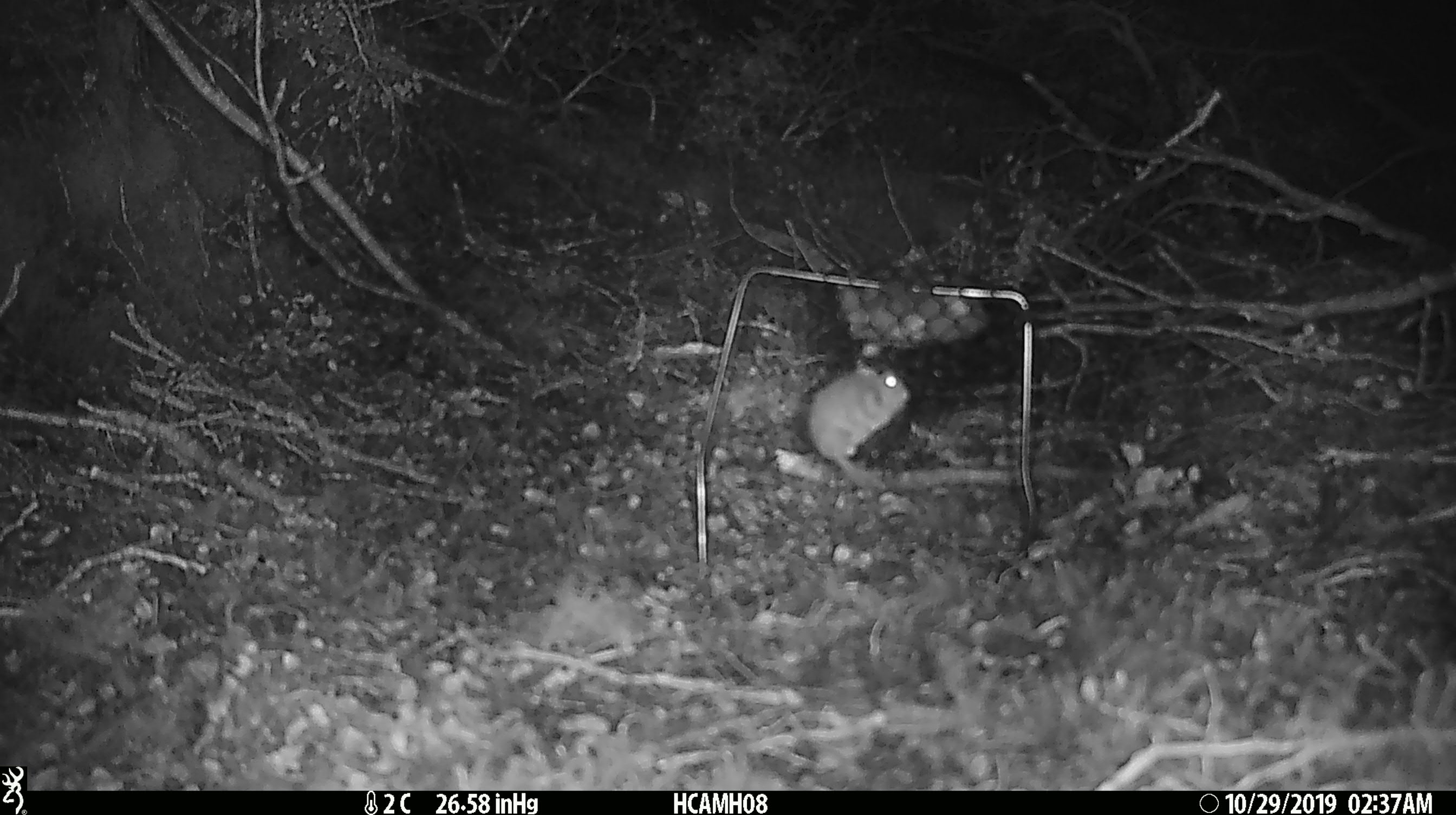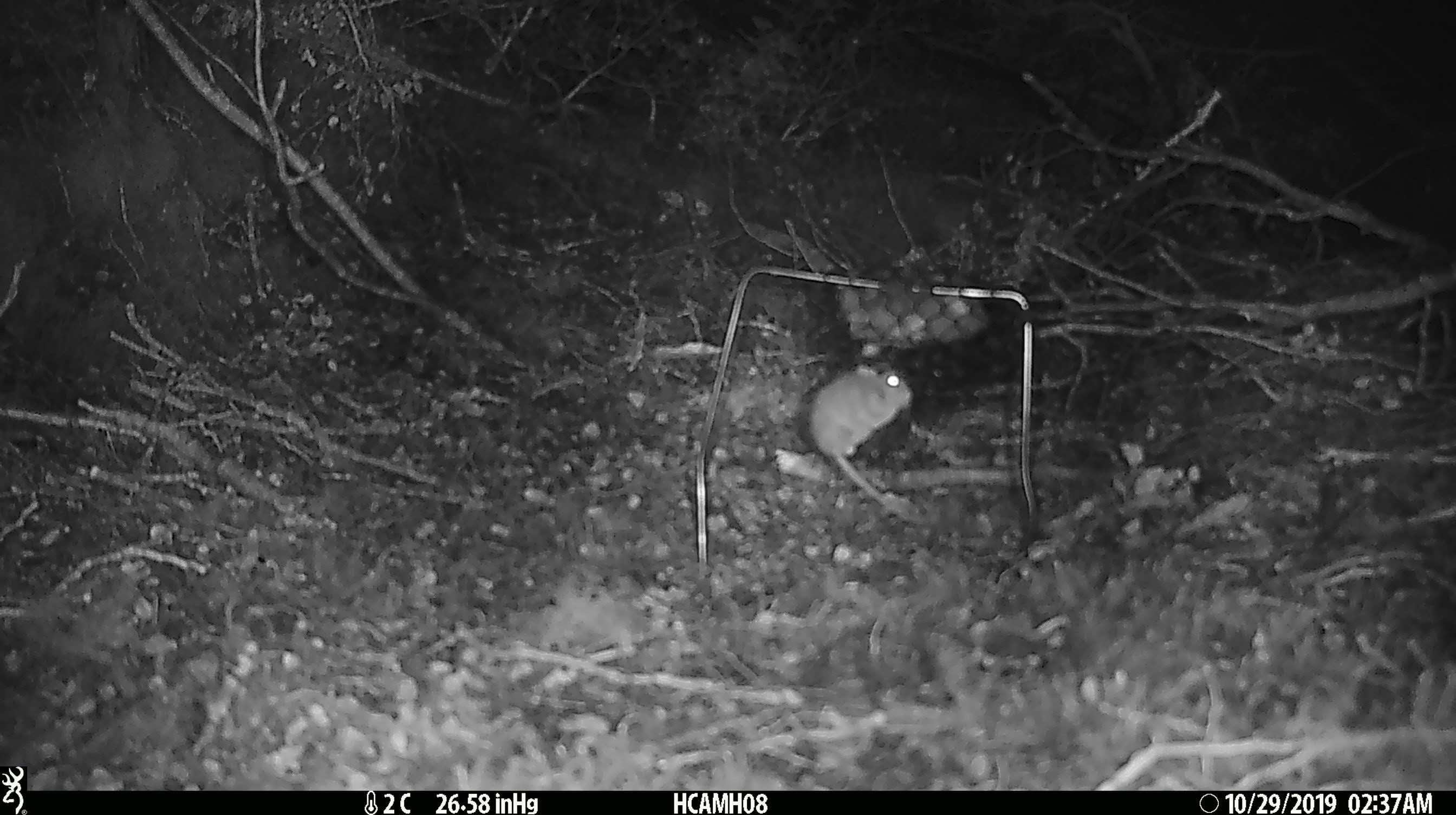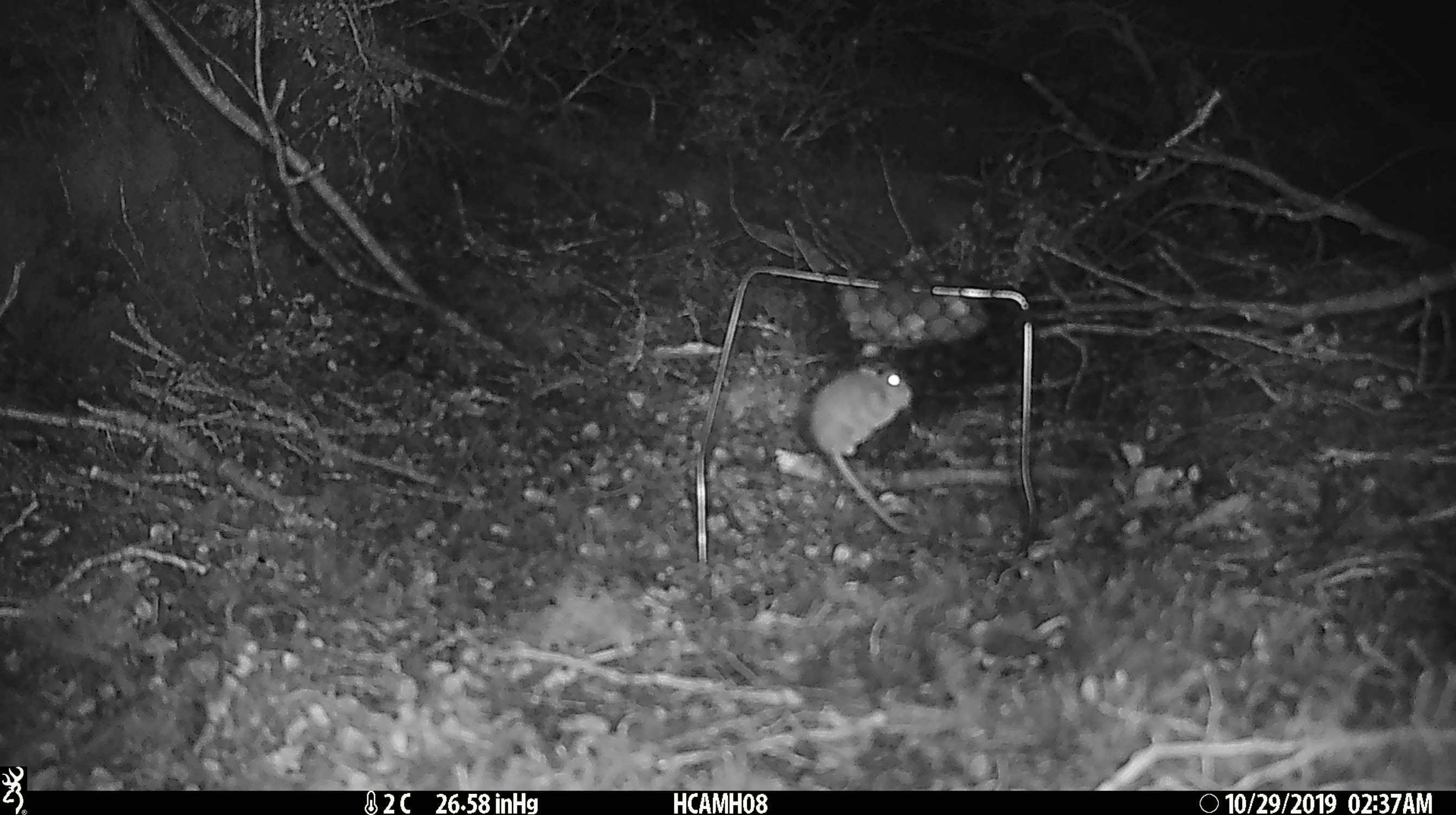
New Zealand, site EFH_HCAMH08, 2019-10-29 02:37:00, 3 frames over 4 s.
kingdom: Animalia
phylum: Chordata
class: Mammalia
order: Rodentia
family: Muridae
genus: Mus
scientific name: Mus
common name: mouse